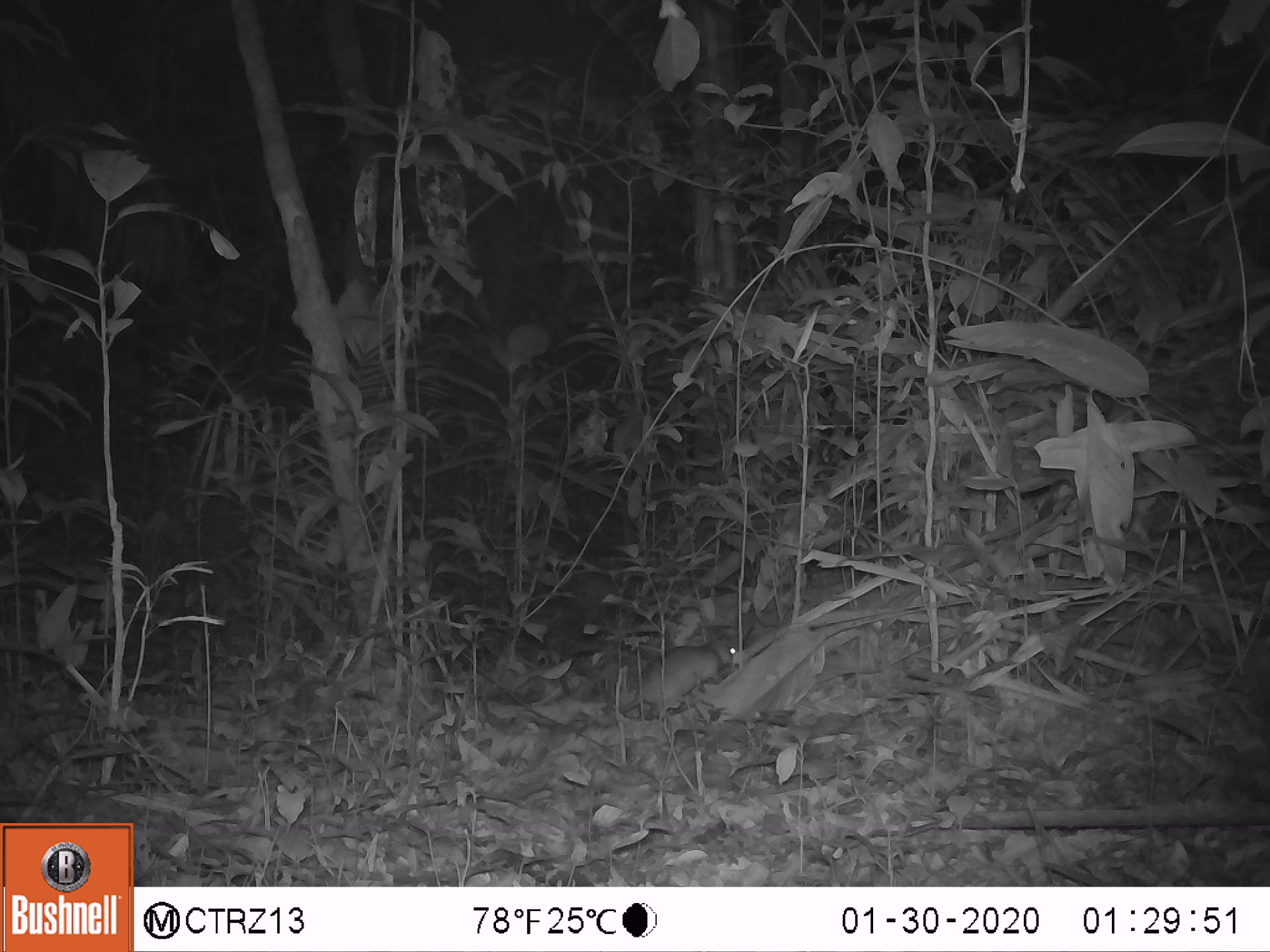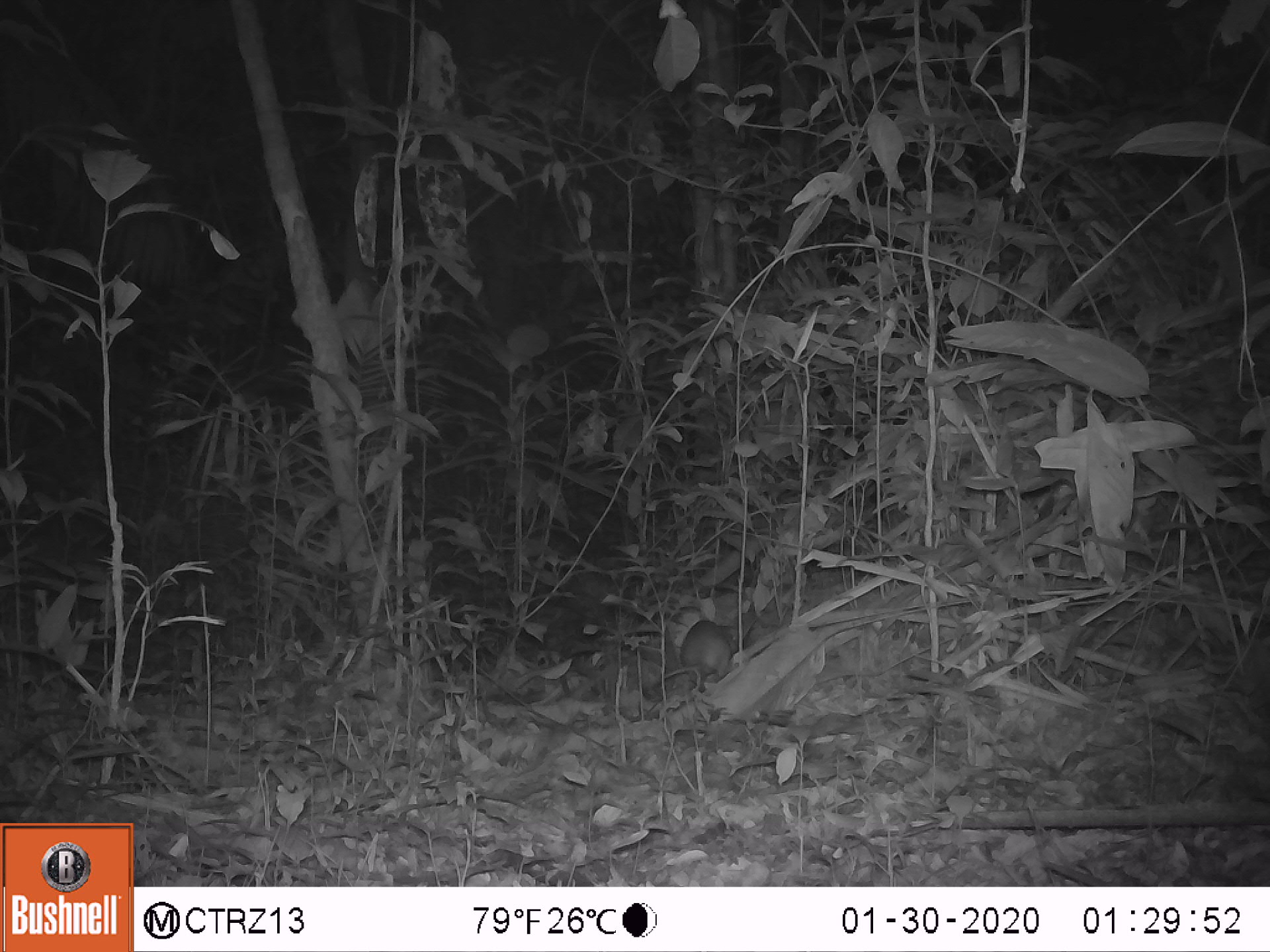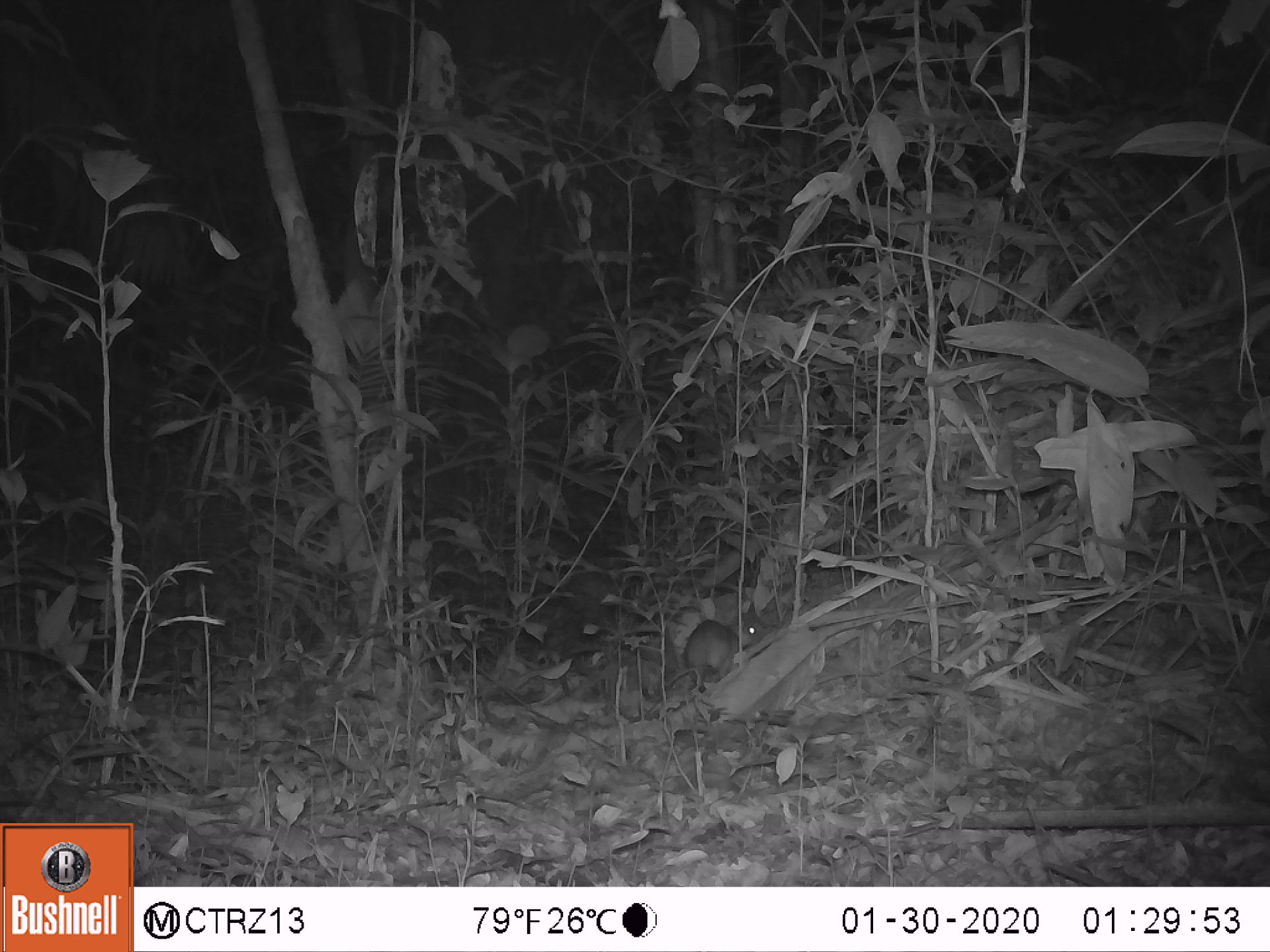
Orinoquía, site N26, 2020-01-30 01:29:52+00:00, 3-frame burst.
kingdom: Animalia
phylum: Chordata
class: Mammalia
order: Rodentia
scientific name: Rodentia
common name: rodent